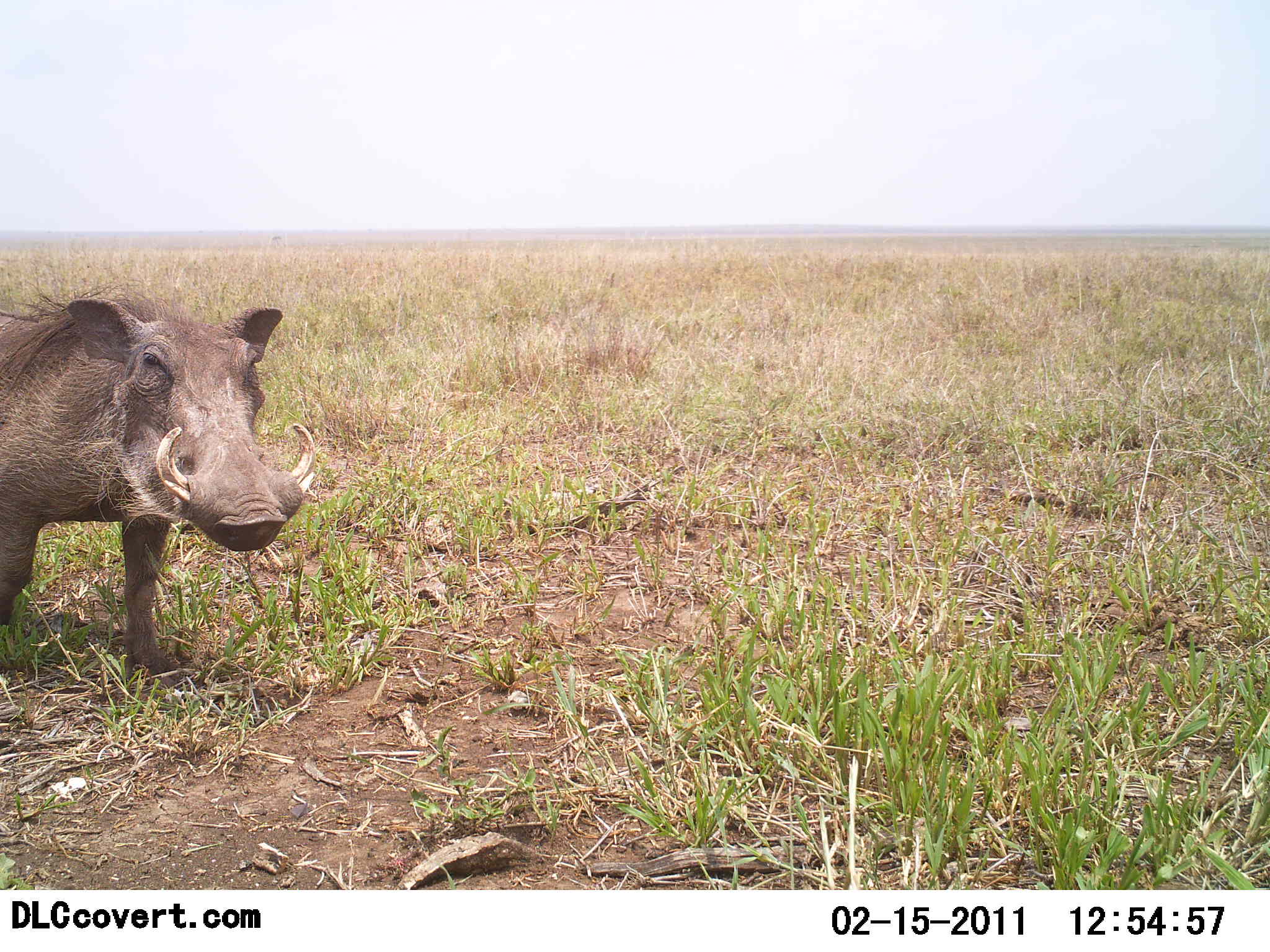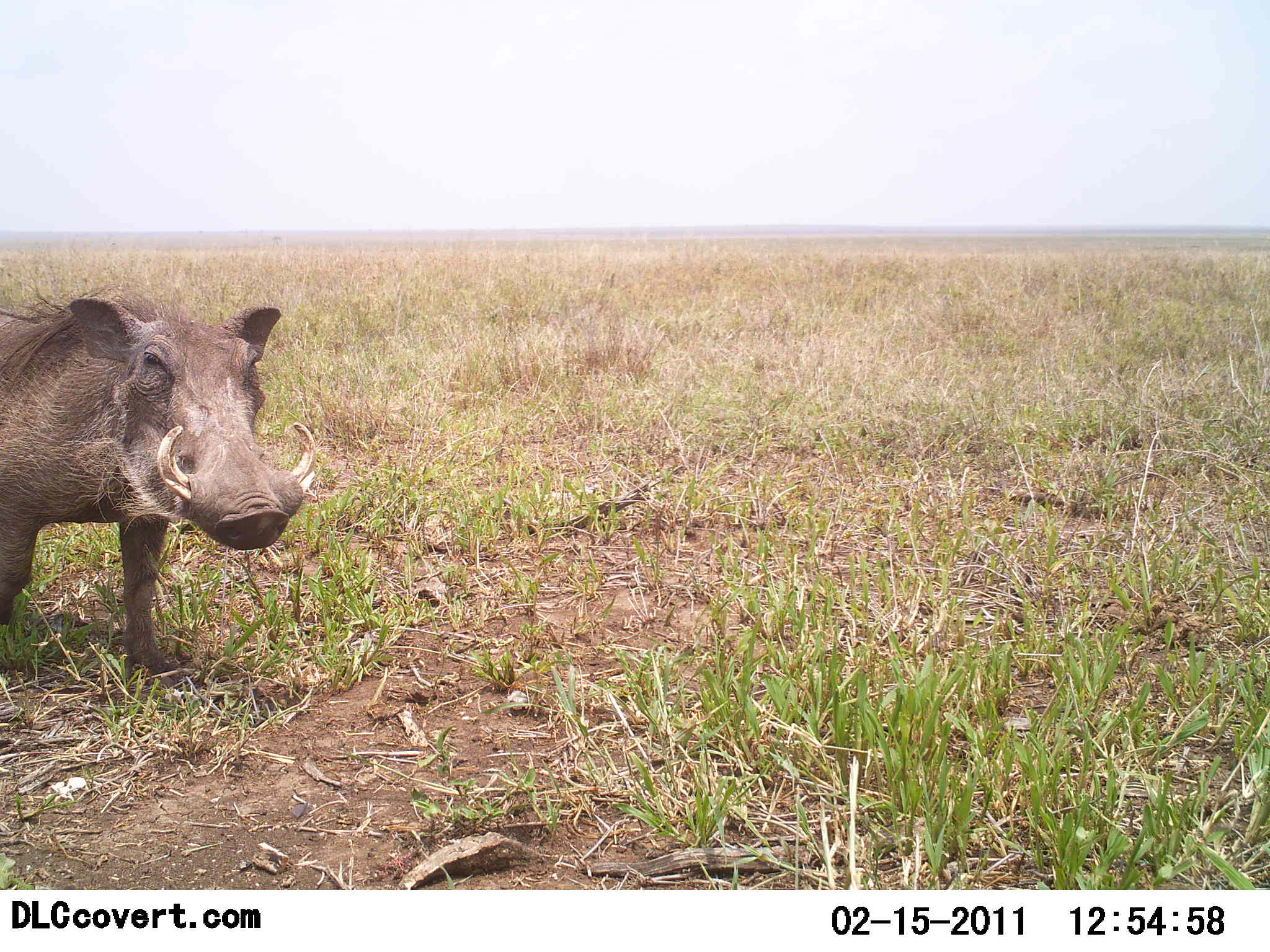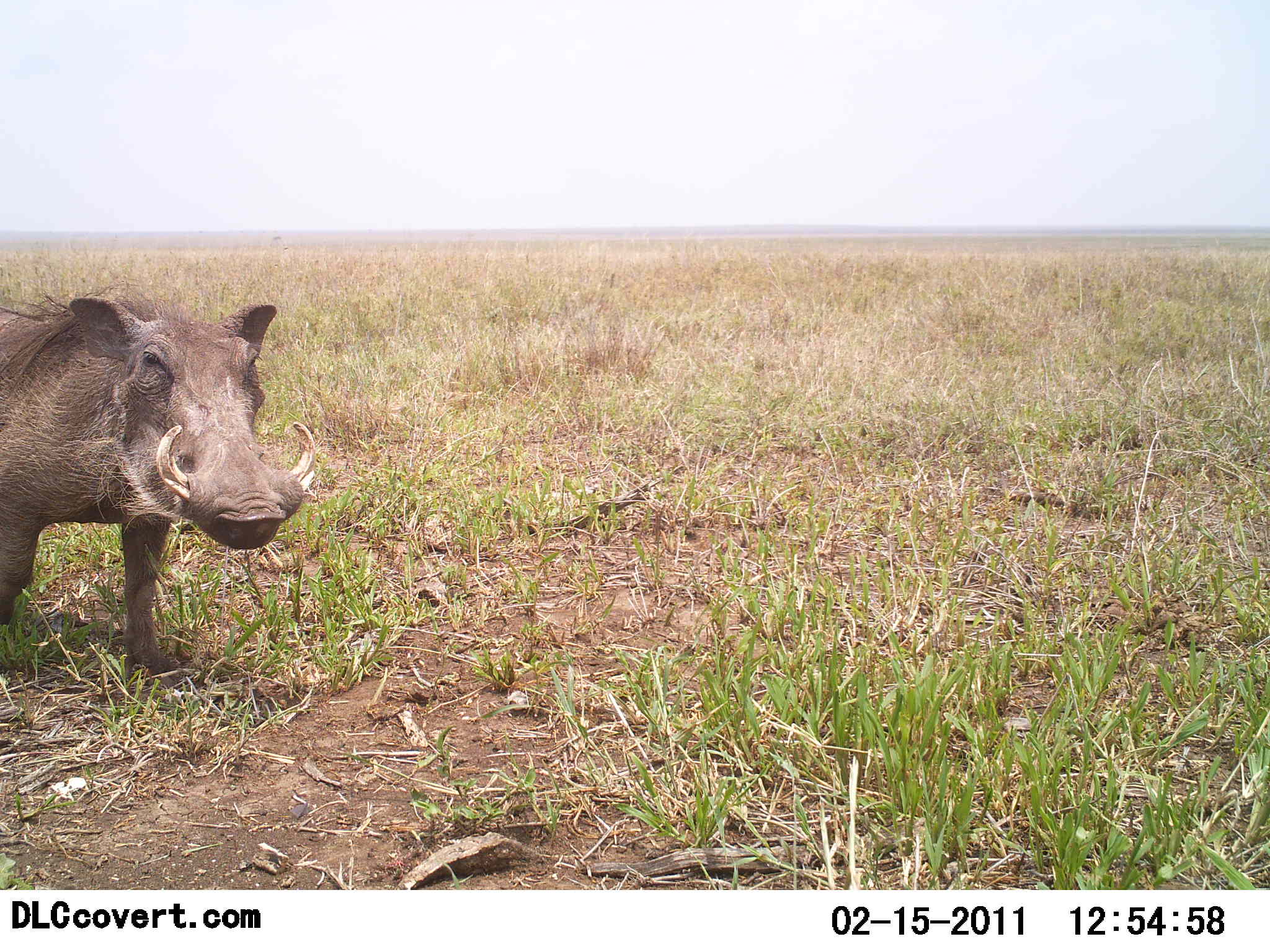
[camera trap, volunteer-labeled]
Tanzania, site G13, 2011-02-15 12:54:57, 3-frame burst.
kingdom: Animalia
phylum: Chordata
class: Mammalia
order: Artiodactyla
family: Suidae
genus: Phacochoerus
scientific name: Phacochoerus africanus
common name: warthog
Warthog (Phacochoerus africanus), count 1. Behavior (volunteer vote fractions): standing 90%, resting 0%, moving 10%, interacting 0%. Young present (vote fraction): 0%. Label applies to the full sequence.